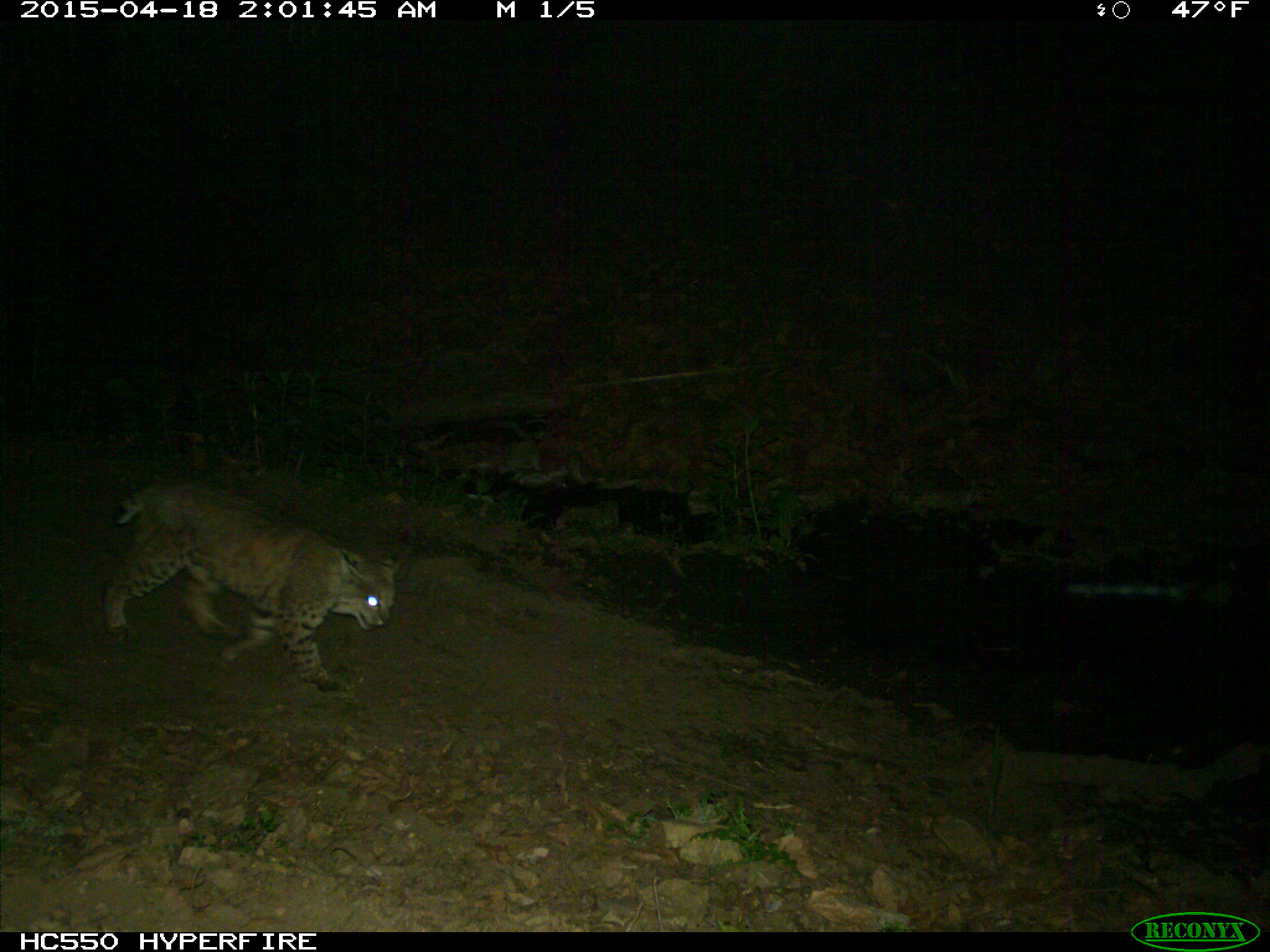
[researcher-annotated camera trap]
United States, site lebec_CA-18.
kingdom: Animalia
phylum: Chordata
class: Mammalia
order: Carnivora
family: Felidae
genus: Lynx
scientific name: Lynx rufus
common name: bobcat